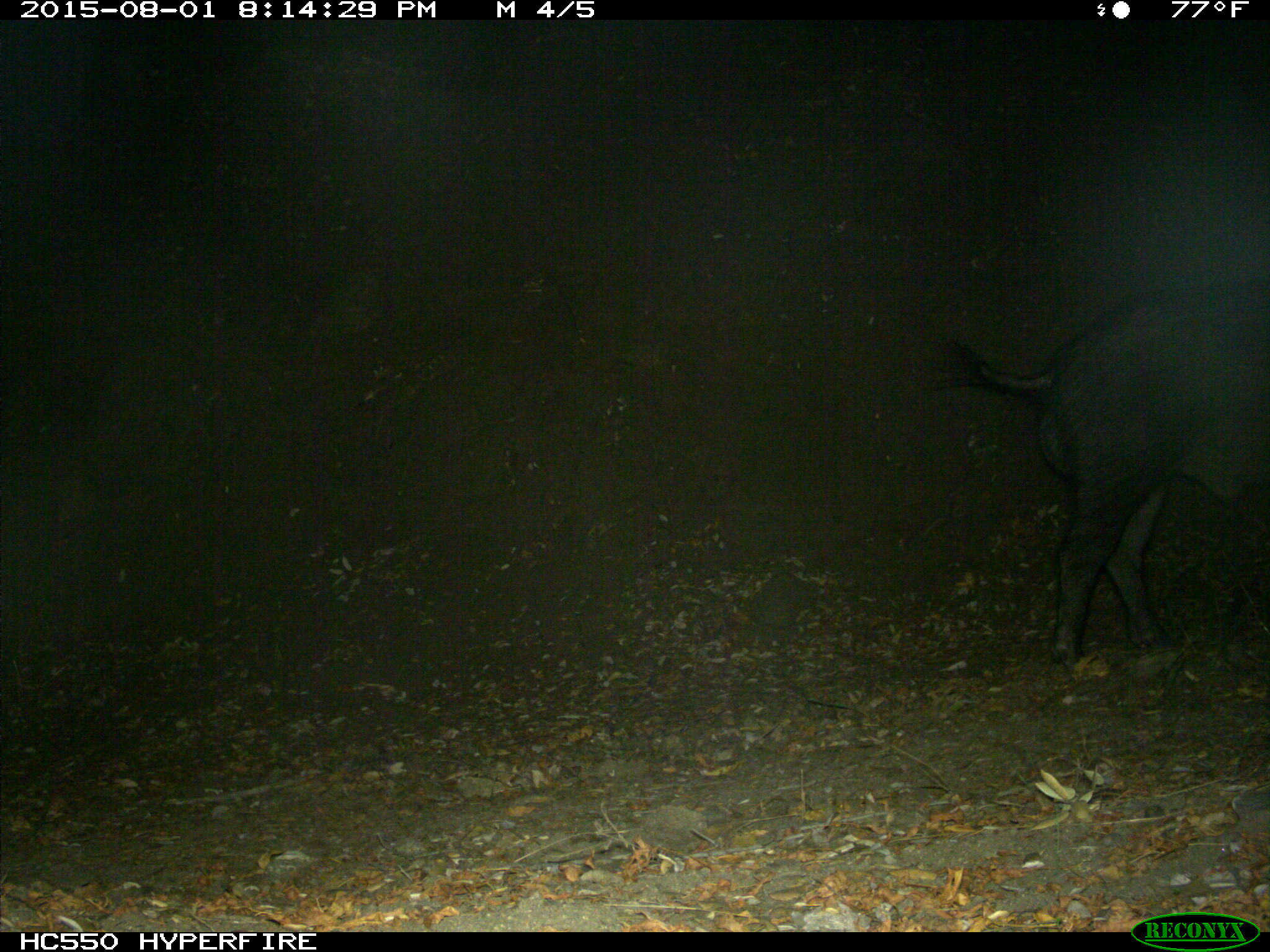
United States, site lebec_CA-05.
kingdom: Animalia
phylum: Chordata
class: Mammalia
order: Artiodactyla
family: Suidae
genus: Sus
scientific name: Sus scrofa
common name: wild boar